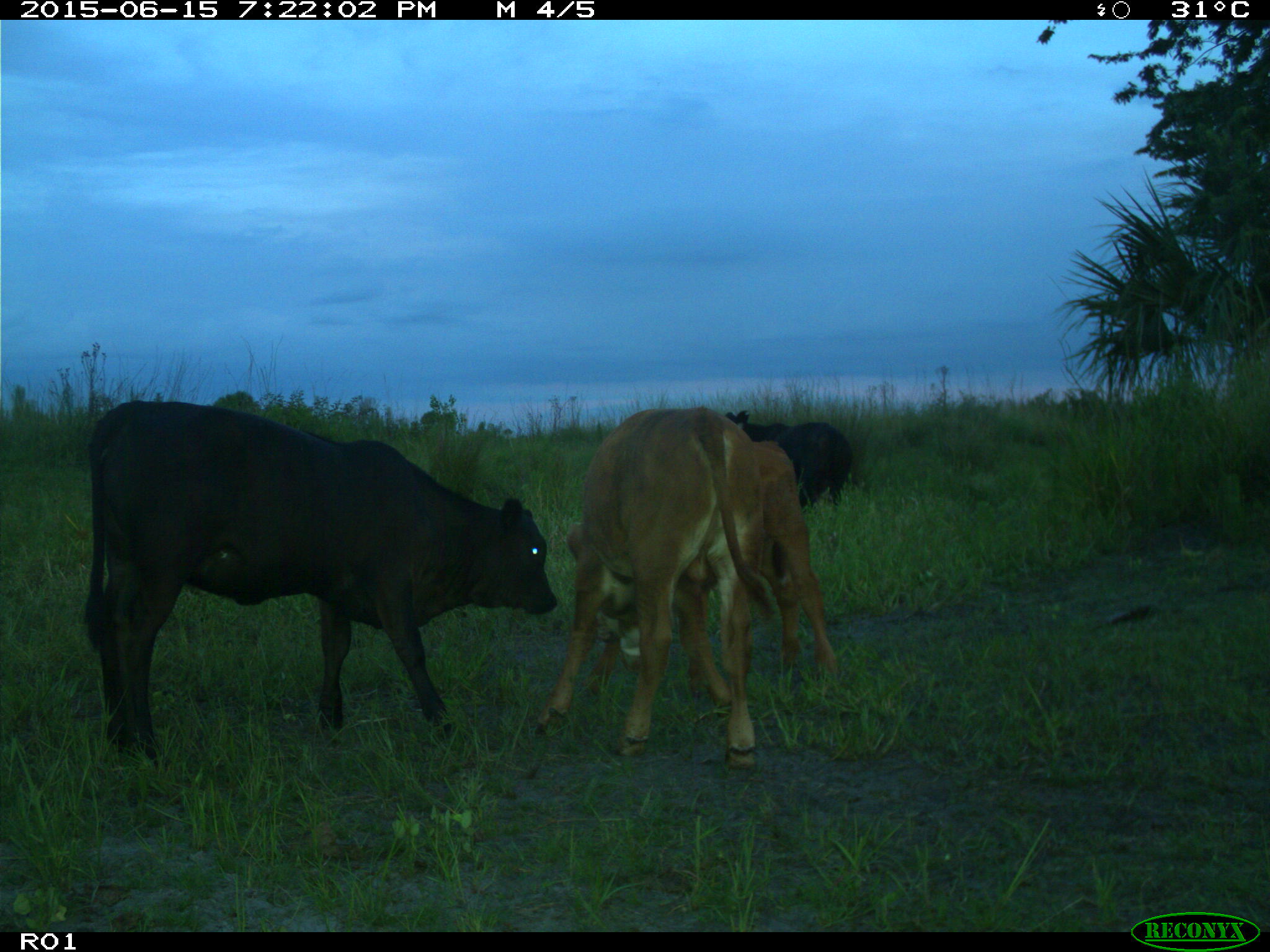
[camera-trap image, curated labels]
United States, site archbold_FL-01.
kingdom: Animalia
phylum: Chordata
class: Mammalia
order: Artiodactyla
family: Bovidae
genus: Bos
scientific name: Bos taurus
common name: domestic cow